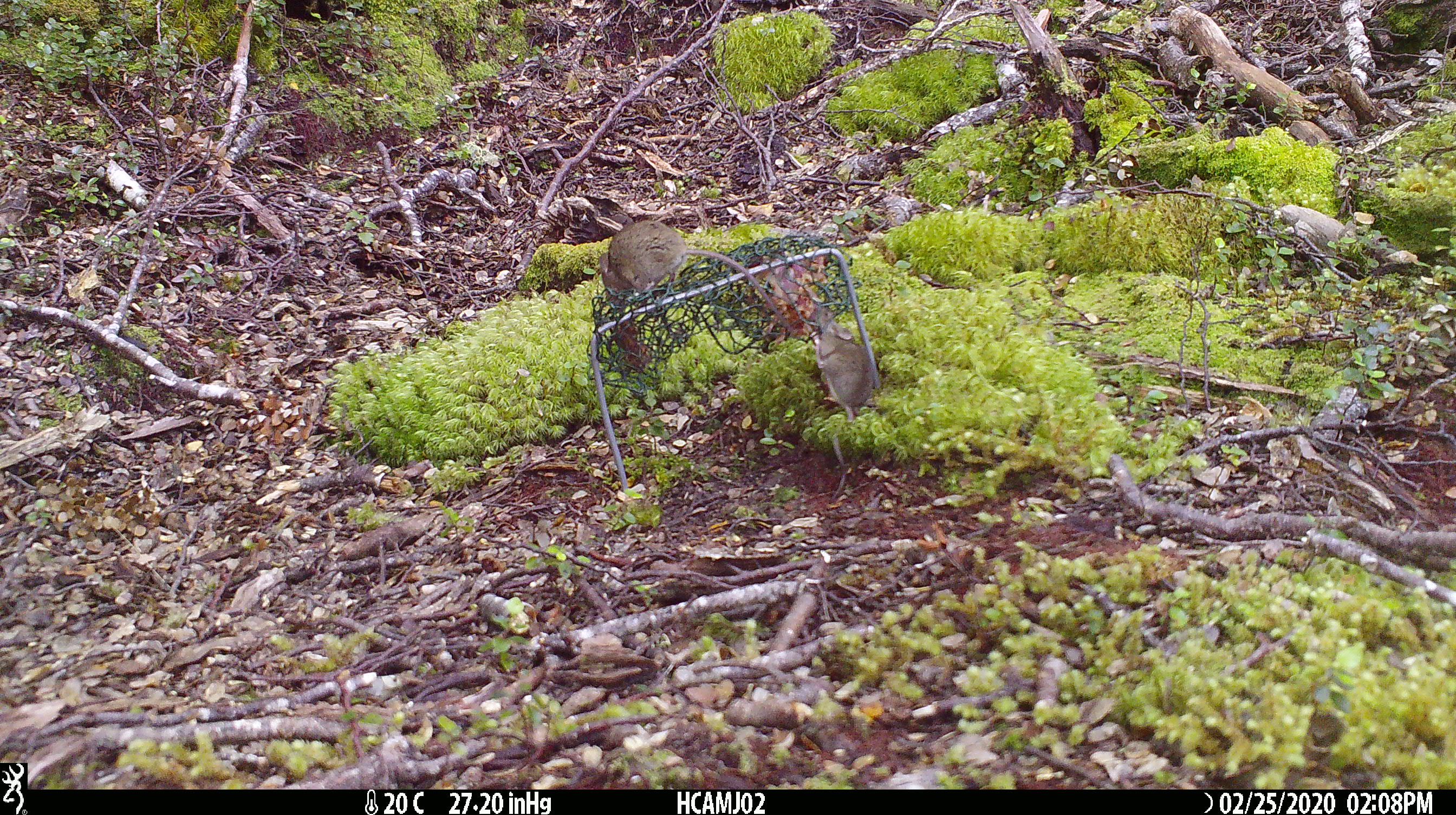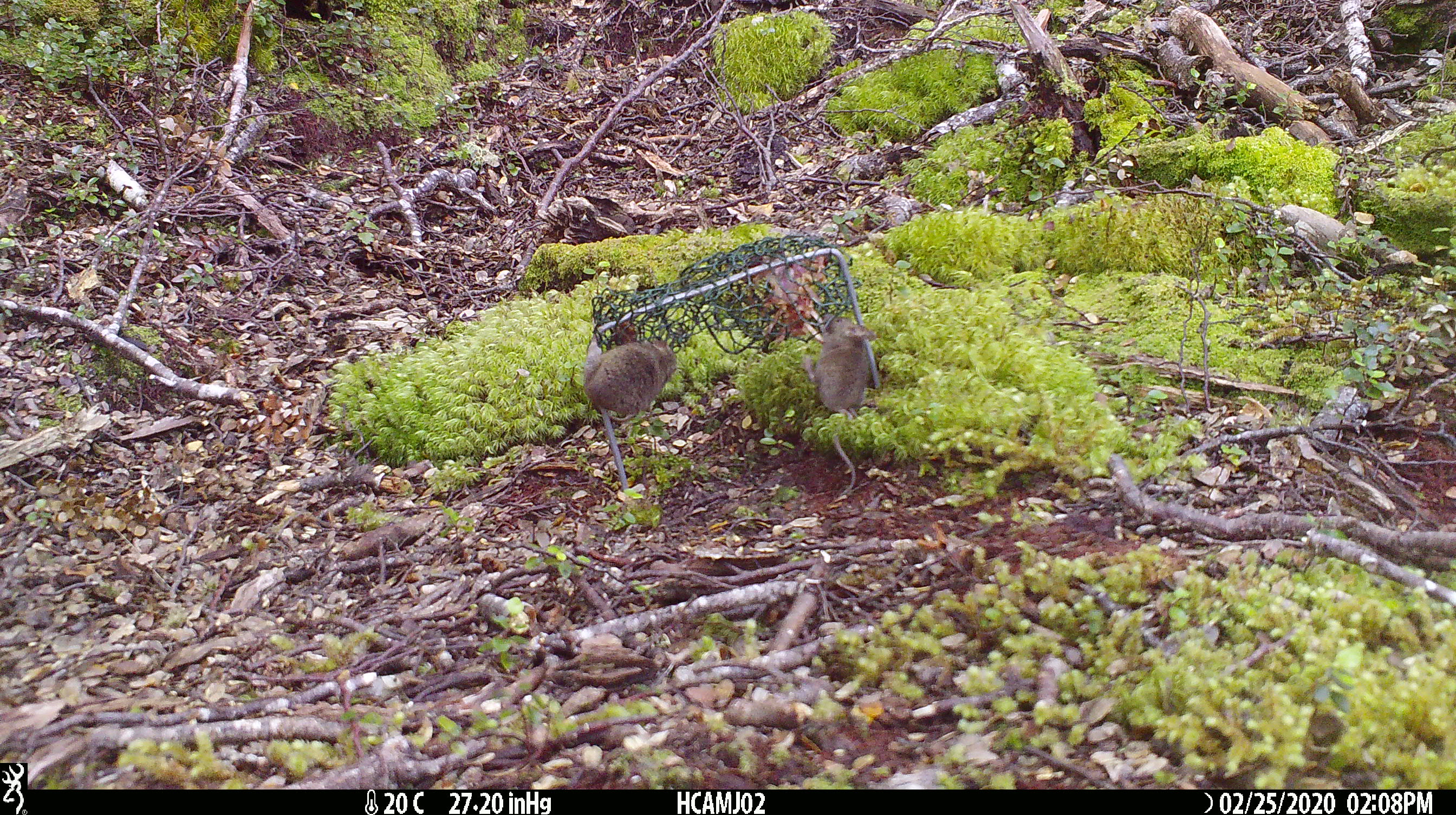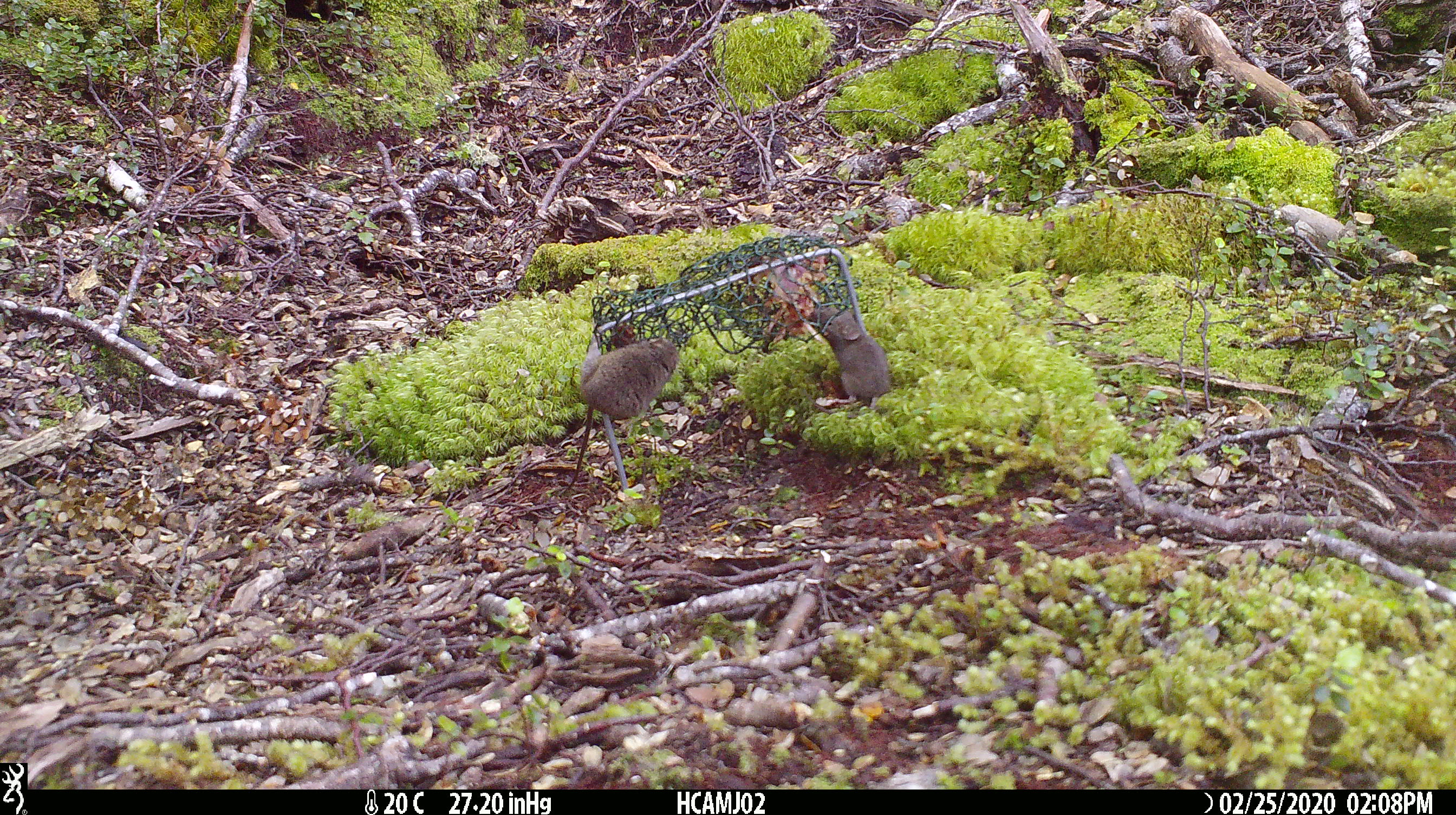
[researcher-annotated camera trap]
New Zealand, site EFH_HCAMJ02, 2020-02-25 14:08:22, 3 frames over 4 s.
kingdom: Animalia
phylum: Chordata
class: Mammalia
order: Rodentia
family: Muridae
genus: Mus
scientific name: Mus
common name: mouse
Mouse (Mus).